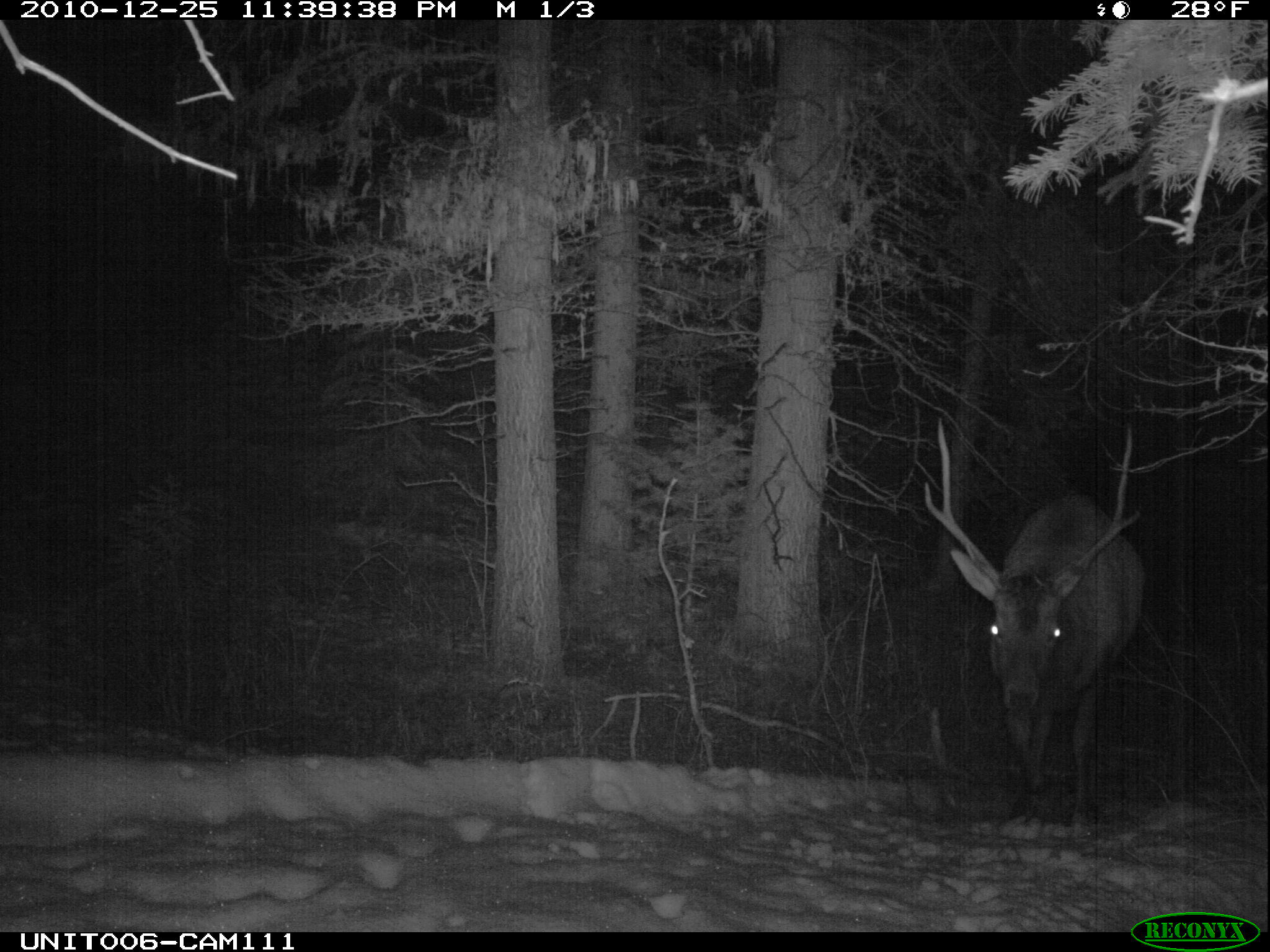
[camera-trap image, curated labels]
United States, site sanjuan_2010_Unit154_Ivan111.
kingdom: Animalia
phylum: Chordata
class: Mammalia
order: Artiodactyla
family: Cervidae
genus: Cervus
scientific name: Cervus elaphus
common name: red deer